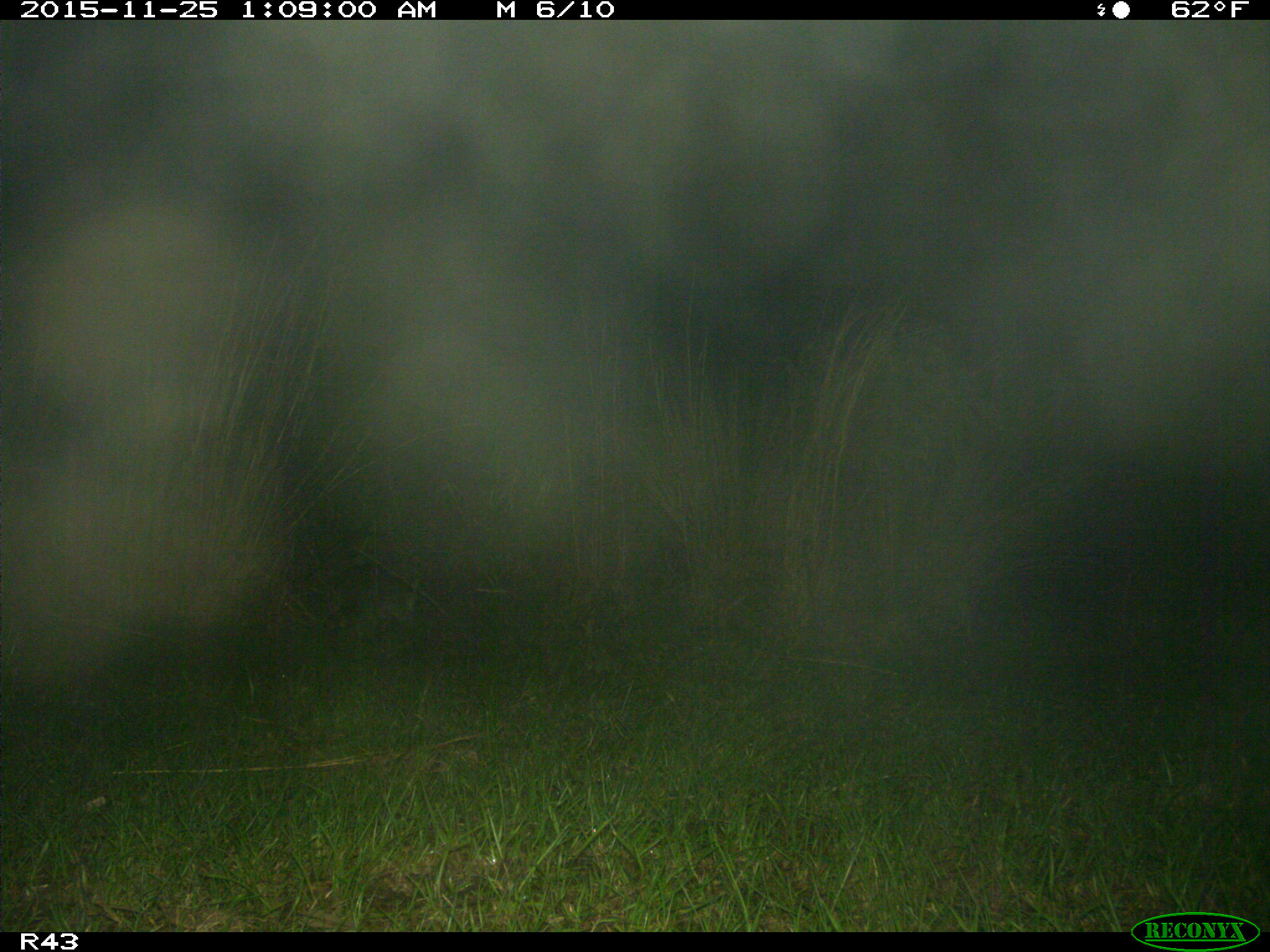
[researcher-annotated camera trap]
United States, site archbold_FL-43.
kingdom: Animalia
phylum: Chordata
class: Mammalia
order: Carnivora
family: Procyonidae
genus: Procyon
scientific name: Procyon lotor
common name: common raccoon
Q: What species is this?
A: Procyon lotor (common raccoon).